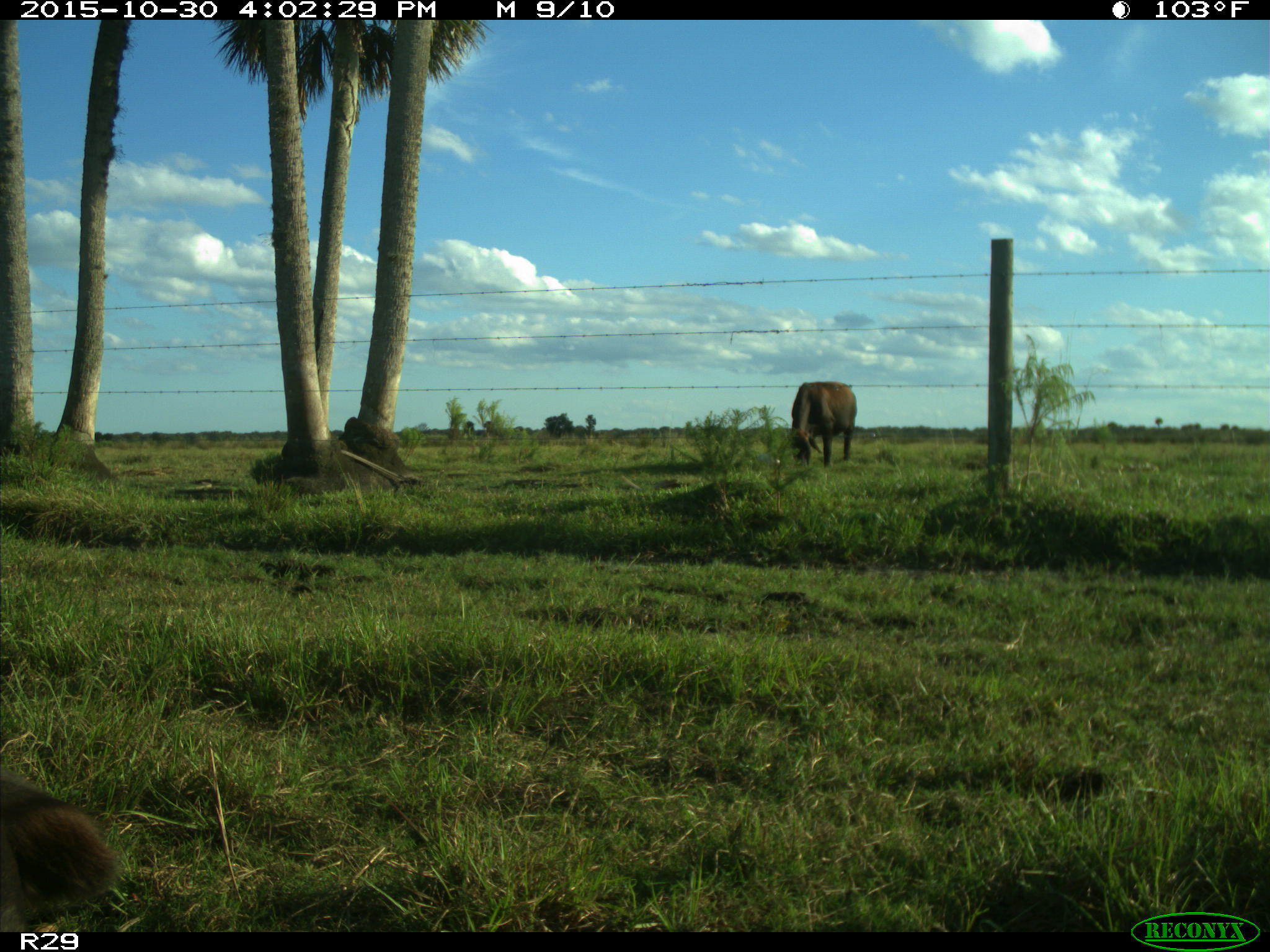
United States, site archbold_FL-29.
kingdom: Animalia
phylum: Chordata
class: Mammalia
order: Artiodactyla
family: Bovidae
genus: Bos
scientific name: Bos taurus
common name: domestic cow